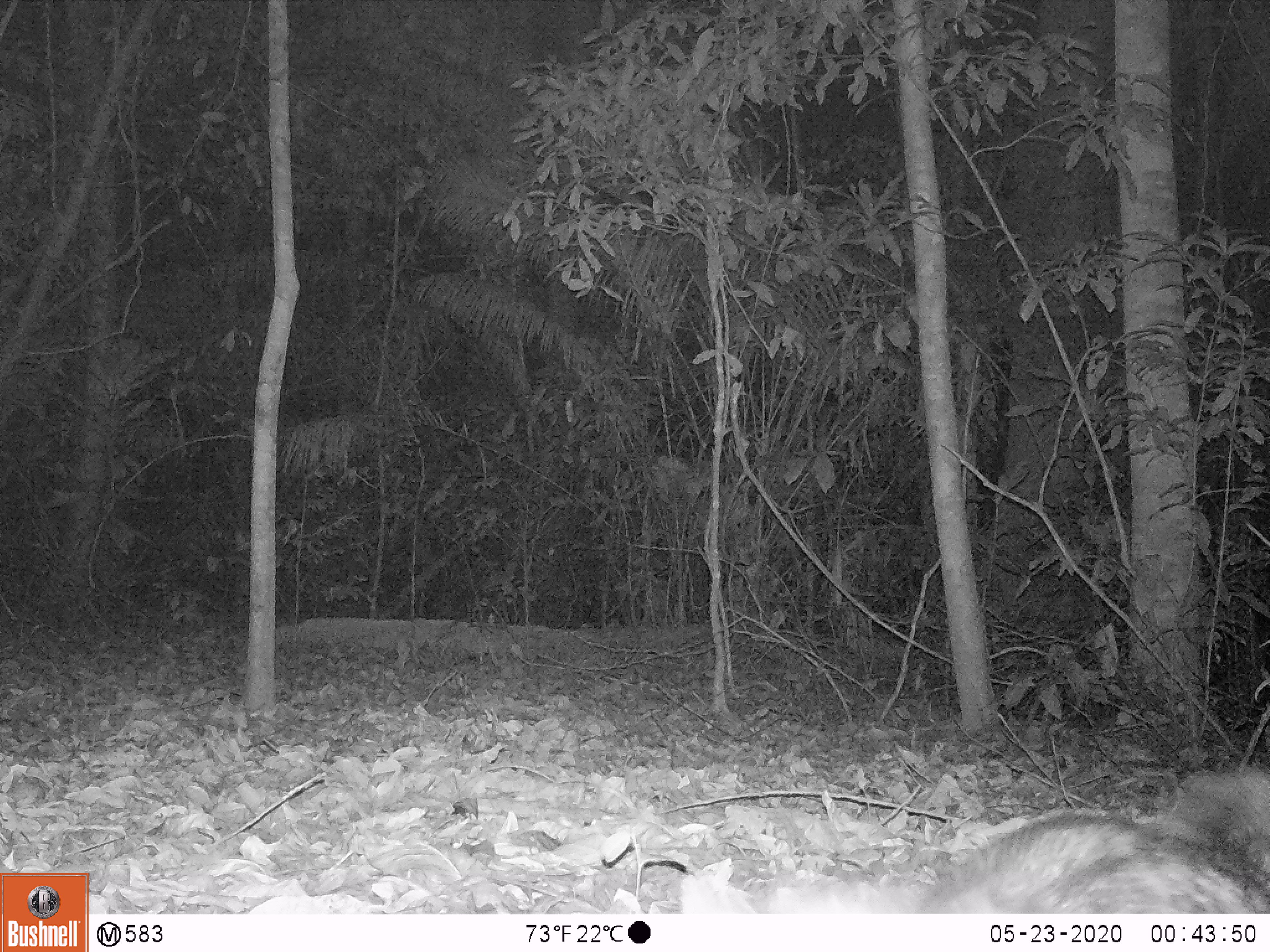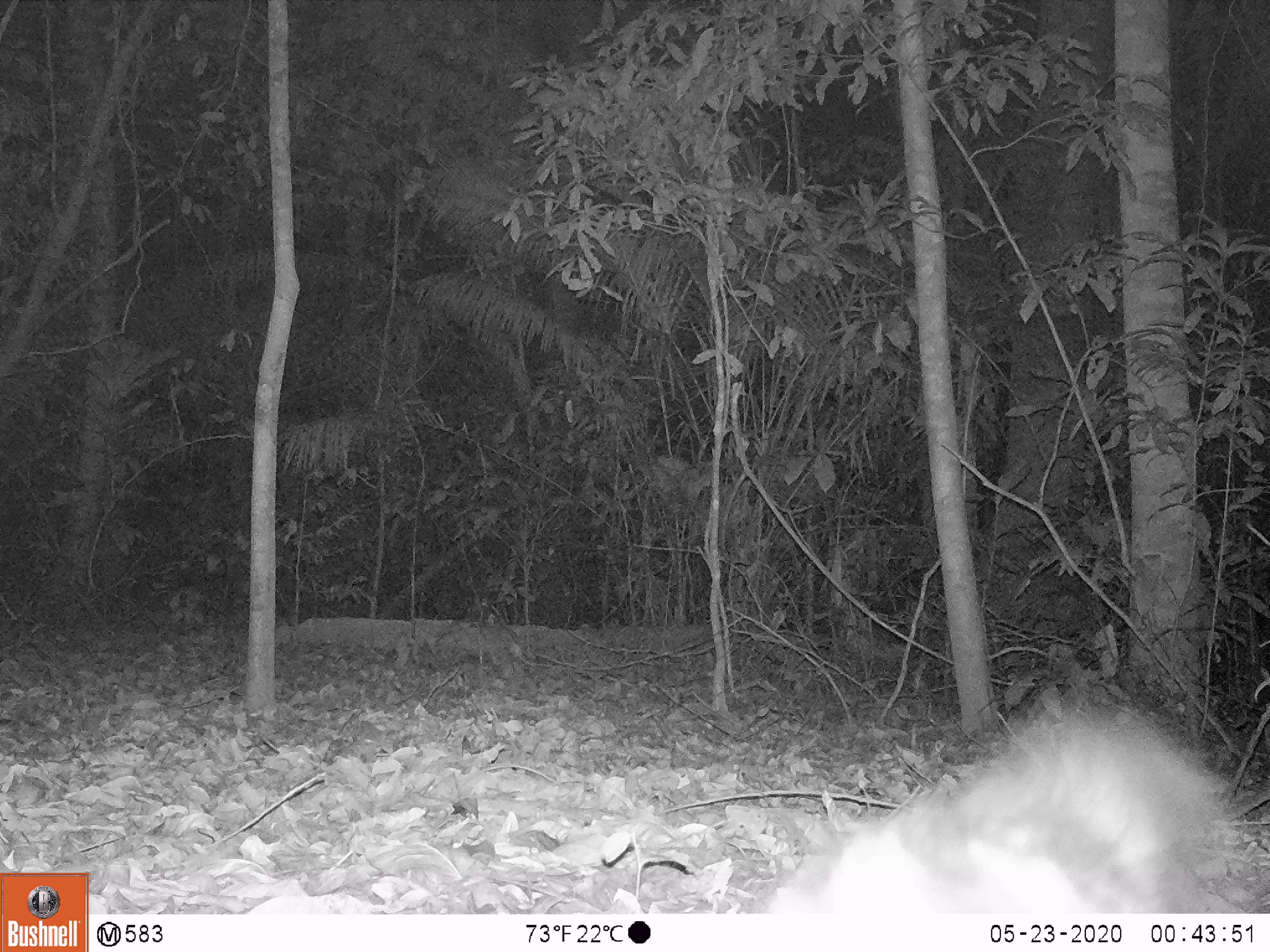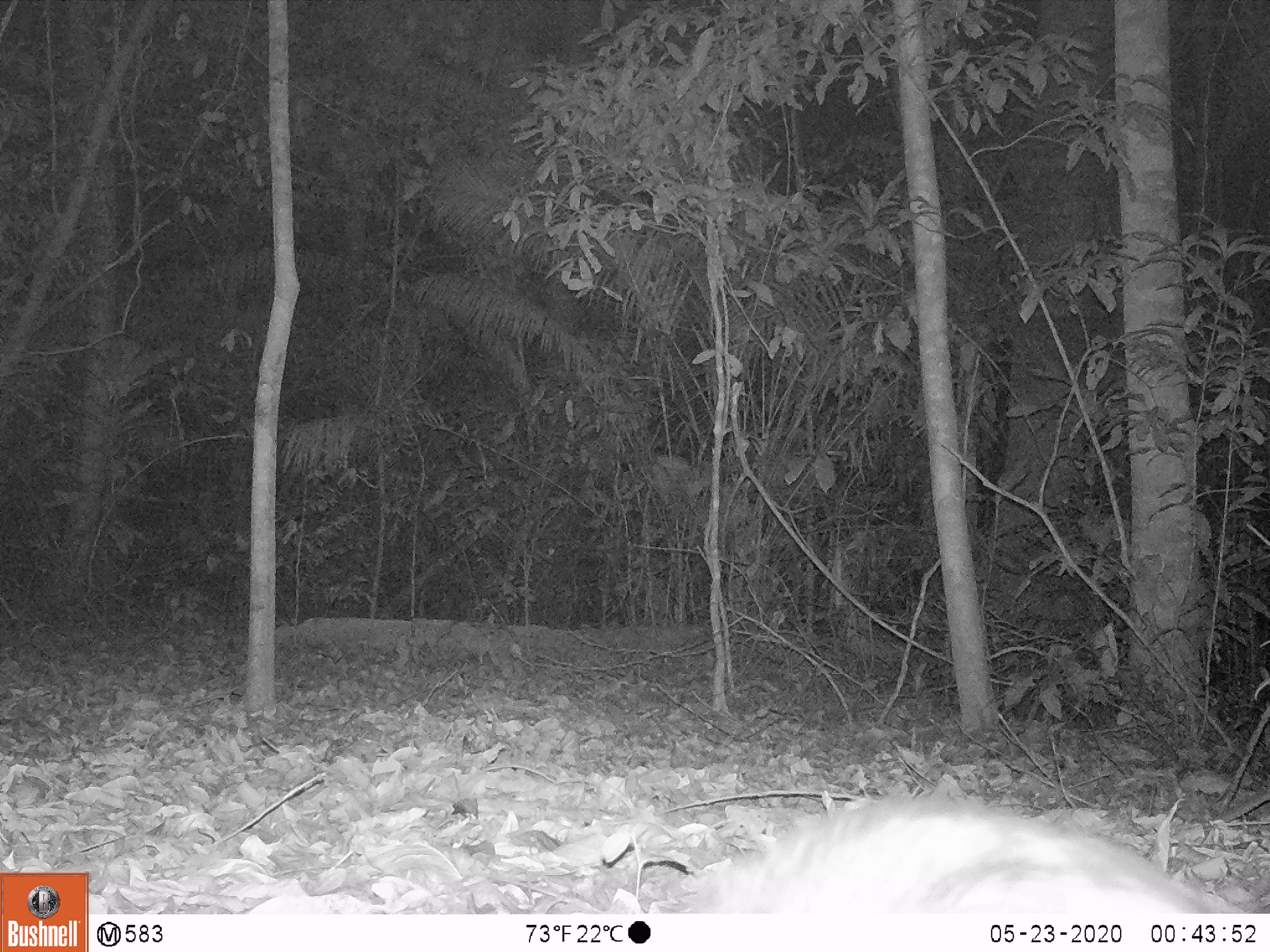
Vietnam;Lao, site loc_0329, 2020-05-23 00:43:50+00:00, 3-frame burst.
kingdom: Animalia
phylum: Chordata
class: Mammalia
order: Carnivora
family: Viverridae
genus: Paradoxurus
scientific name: Paradoxurus hermaphroditus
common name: common palm civet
Common palm civet (Paradoxurus hermaphroditus). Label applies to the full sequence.